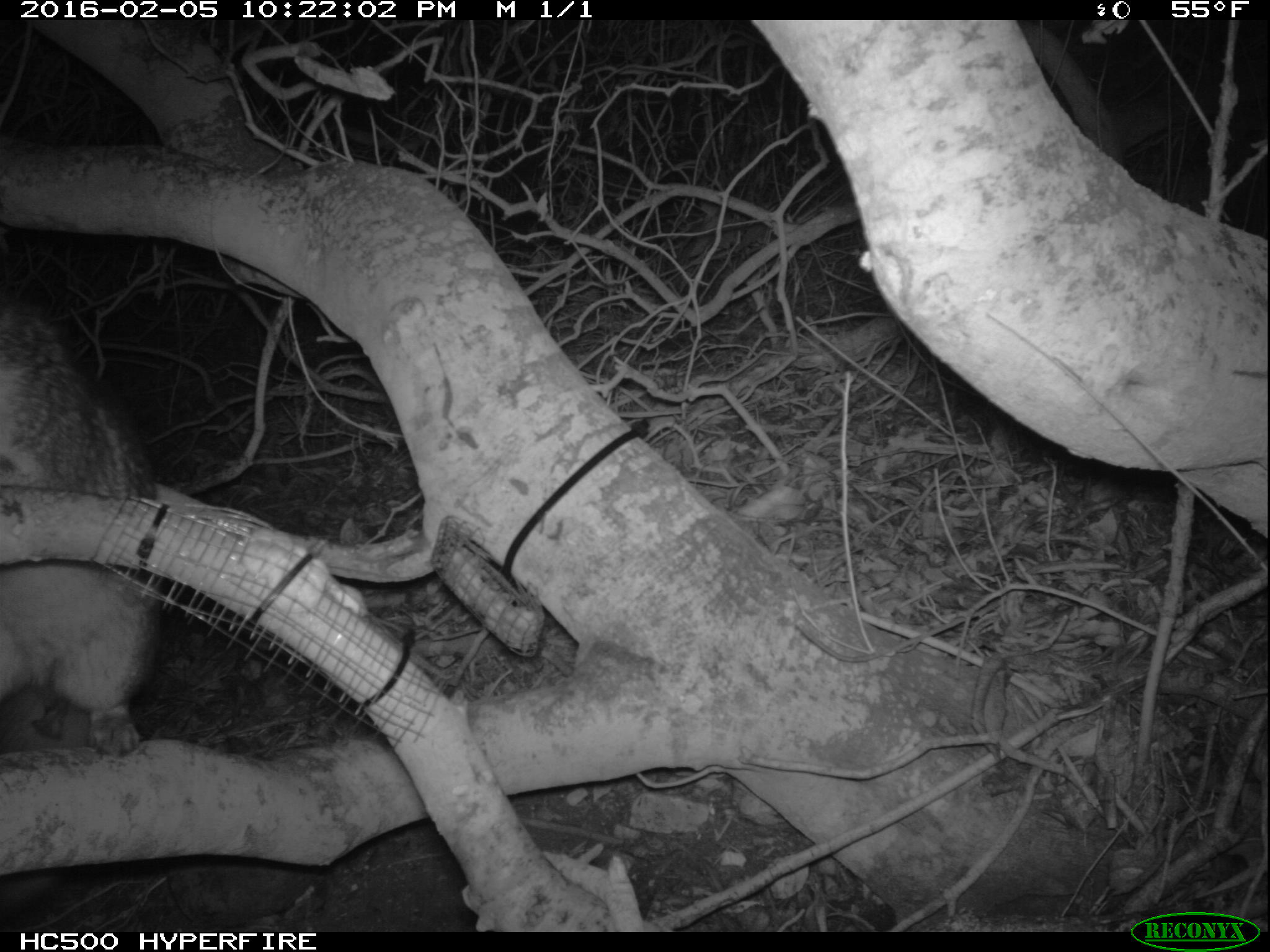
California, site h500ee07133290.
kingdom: Animalia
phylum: Chordata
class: Mammalia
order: Carnivora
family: Canidae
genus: Urocyon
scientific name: Urocyon littoralis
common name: island fox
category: fox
Fox (island fox) (Urocyon littoralis).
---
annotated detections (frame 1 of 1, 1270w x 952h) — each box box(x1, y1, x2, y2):
fox: box(0, 290, 156, 756)